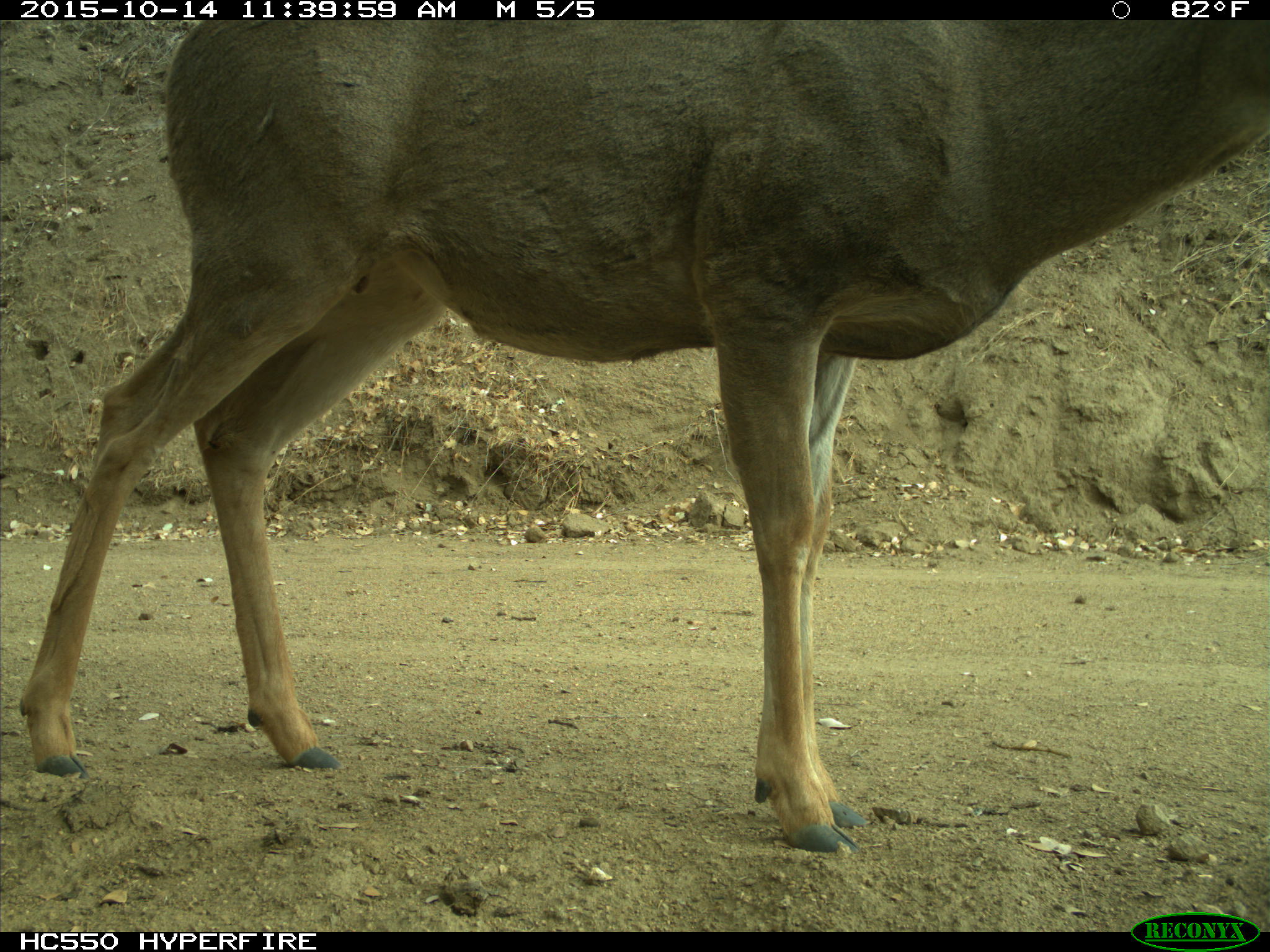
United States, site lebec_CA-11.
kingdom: Animalia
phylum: Chordata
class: Mammalia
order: Artiodactyla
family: Cervidae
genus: Odocoileus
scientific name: Odocoileus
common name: deer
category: unidentified deer